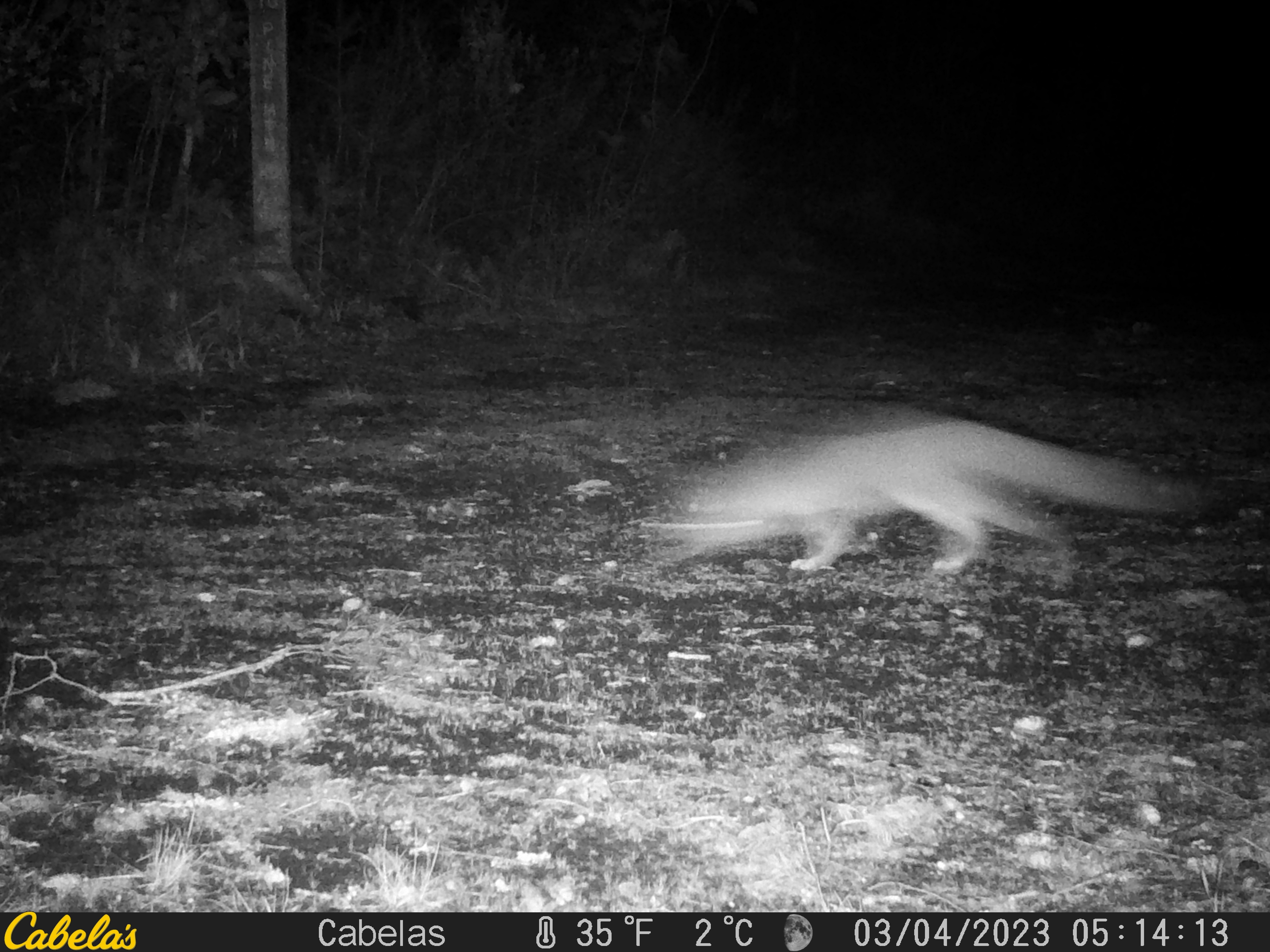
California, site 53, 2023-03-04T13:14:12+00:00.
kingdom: Animalia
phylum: Chordata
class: Mammalia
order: Carnivora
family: Canidae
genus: Urocyon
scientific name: Urocyon cinereoargenteus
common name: gray fox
Gray fox (Urocyon cinereoargenteus).